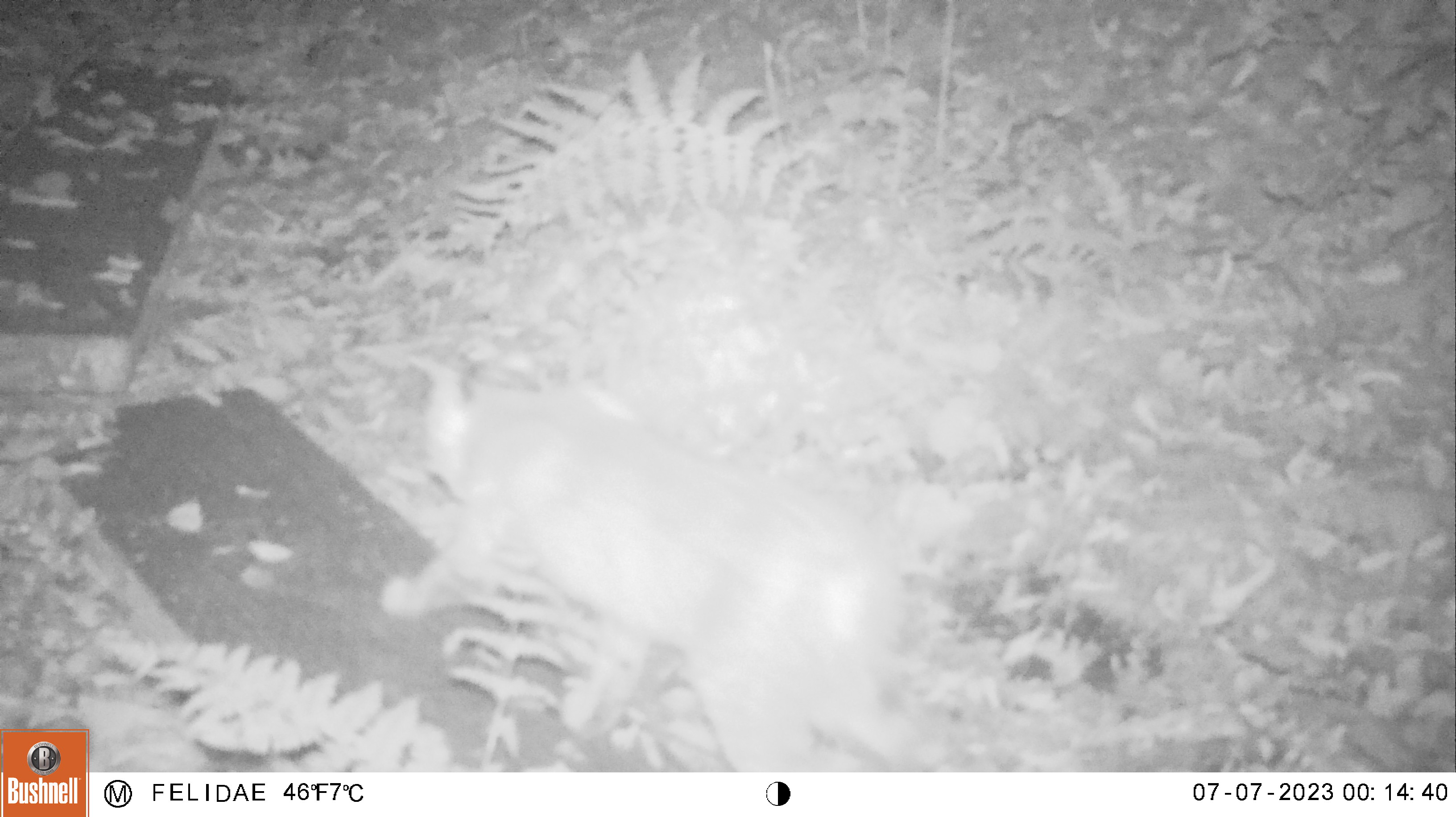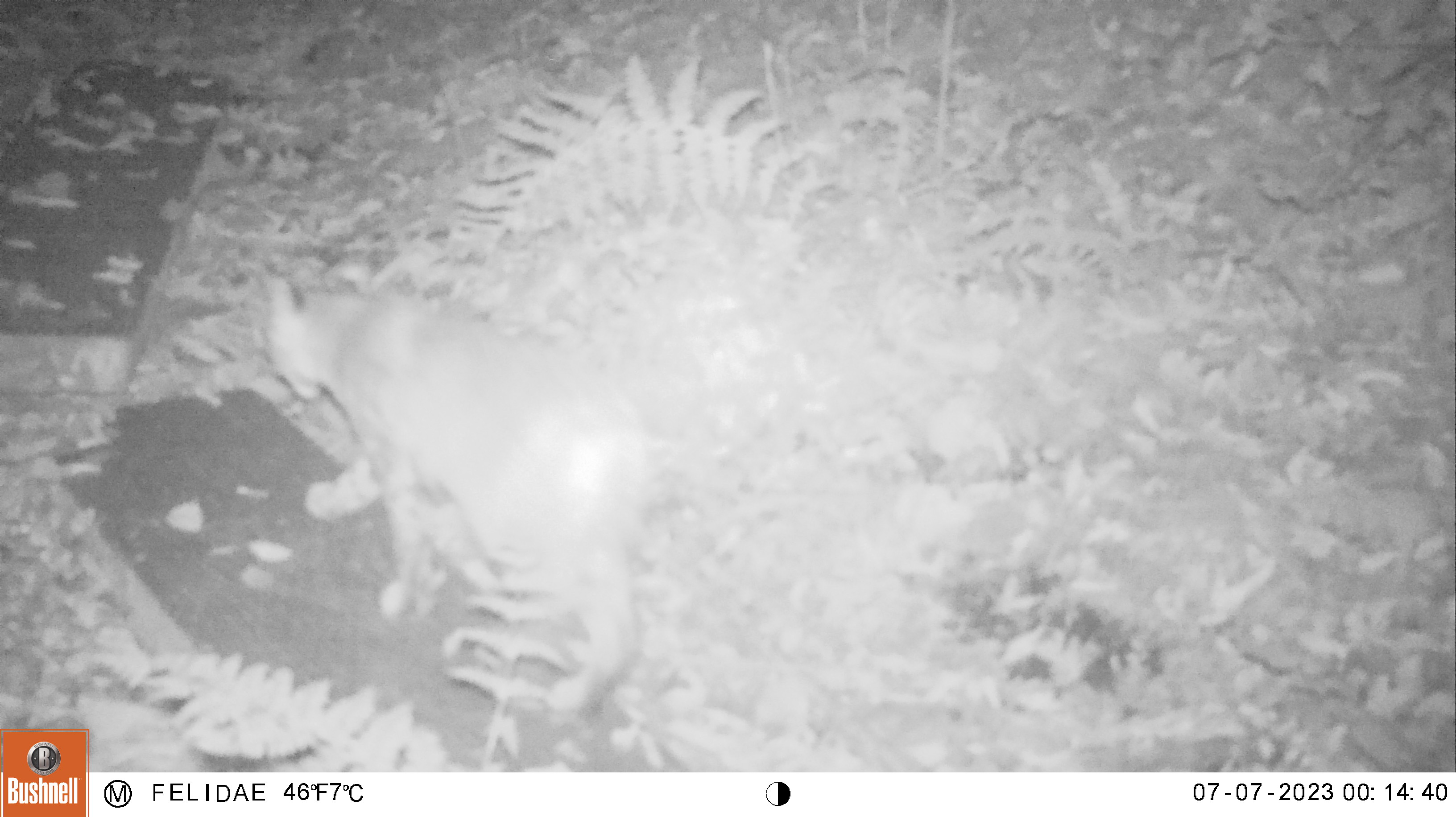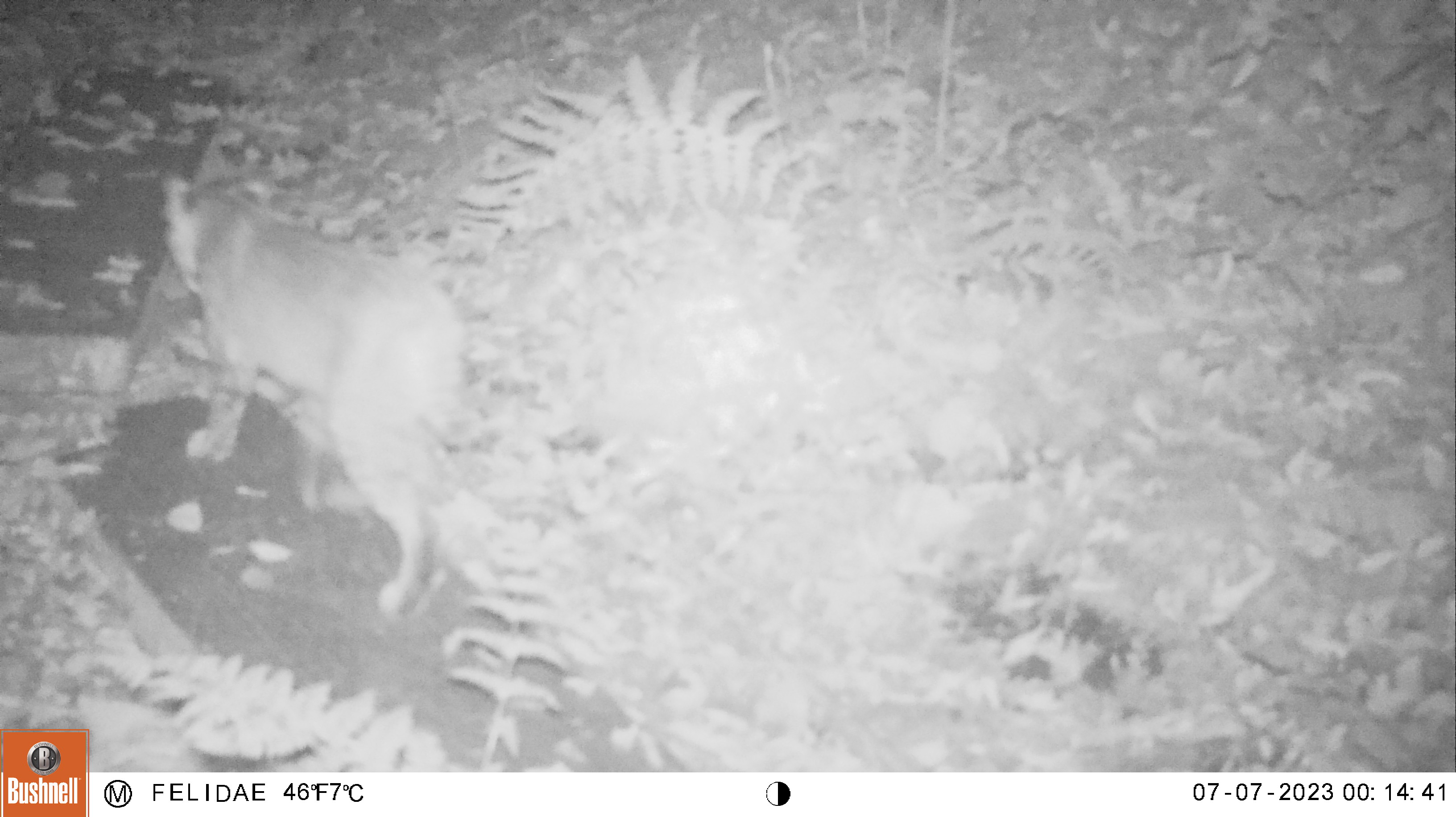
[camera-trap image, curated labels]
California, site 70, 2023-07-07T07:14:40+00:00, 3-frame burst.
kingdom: Animalia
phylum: Chordata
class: Mammalia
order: Carnivora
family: Felidae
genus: Lynx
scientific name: Lynx rufus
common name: bobcat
Bobcat (Lynx rufus).